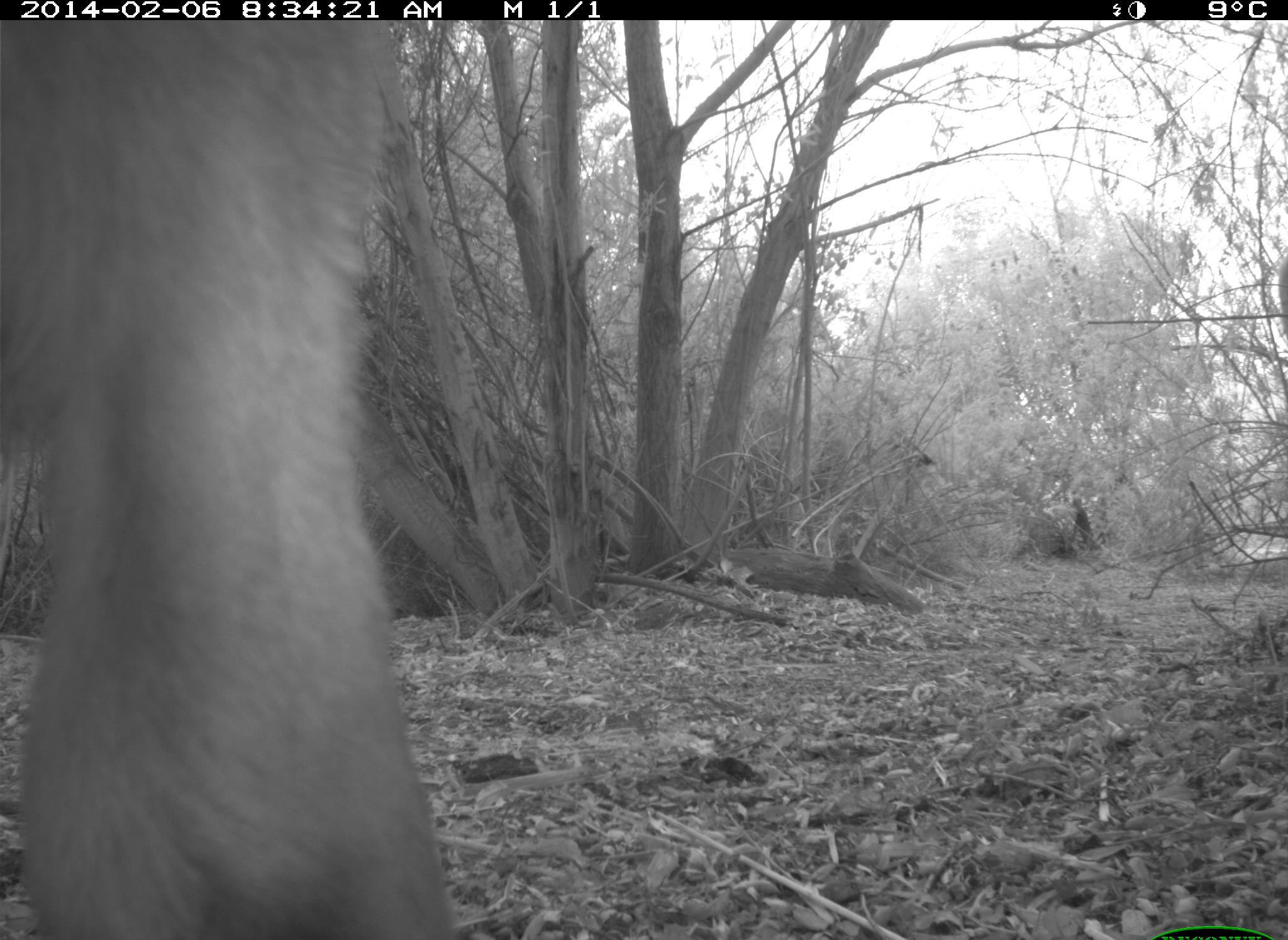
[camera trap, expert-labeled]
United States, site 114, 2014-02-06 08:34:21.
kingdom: Animalia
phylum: Chordata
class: Mammalia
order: Artiodactyla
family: Bovidae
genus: Bos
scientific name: Bos taurus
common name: cow